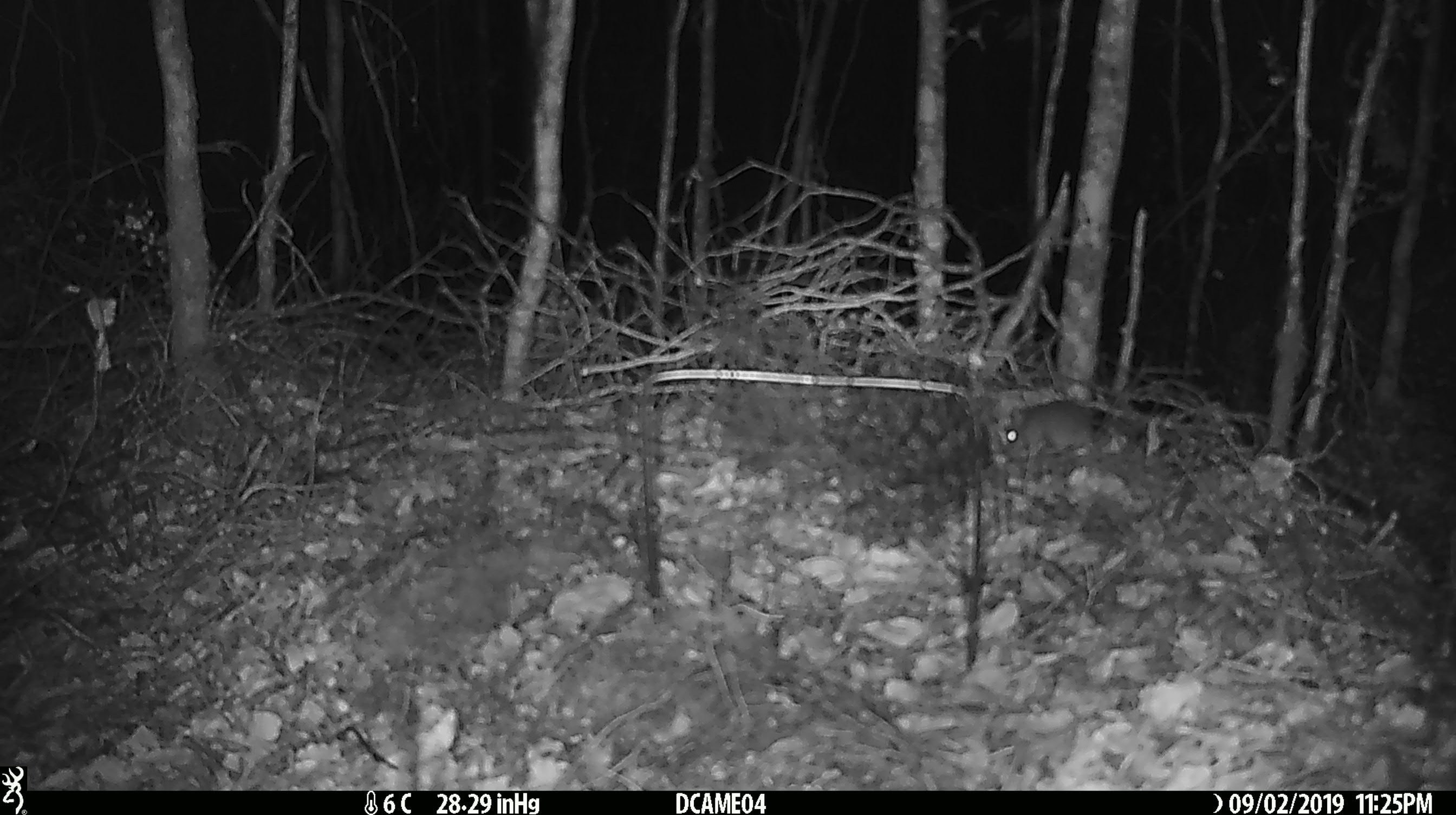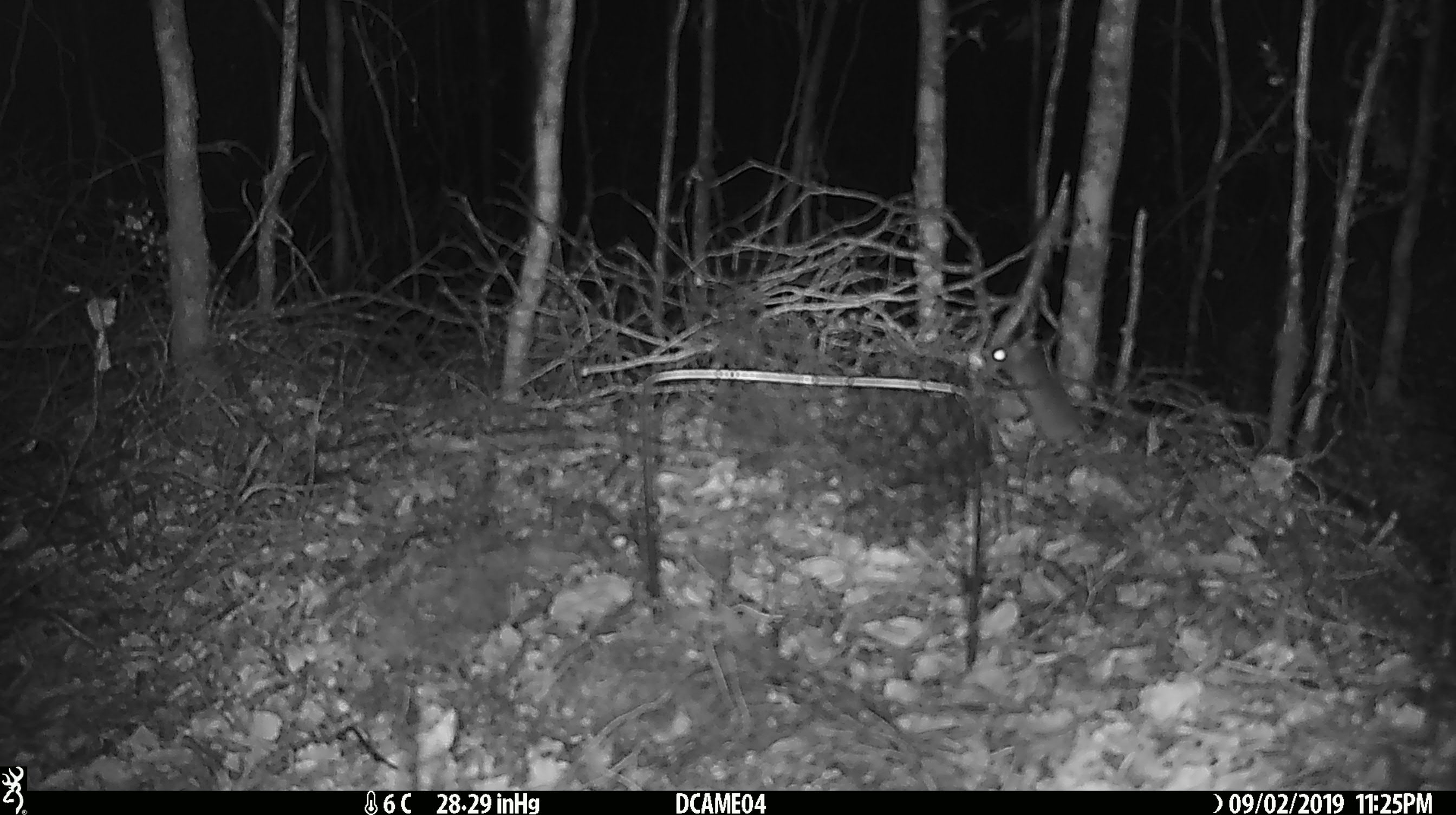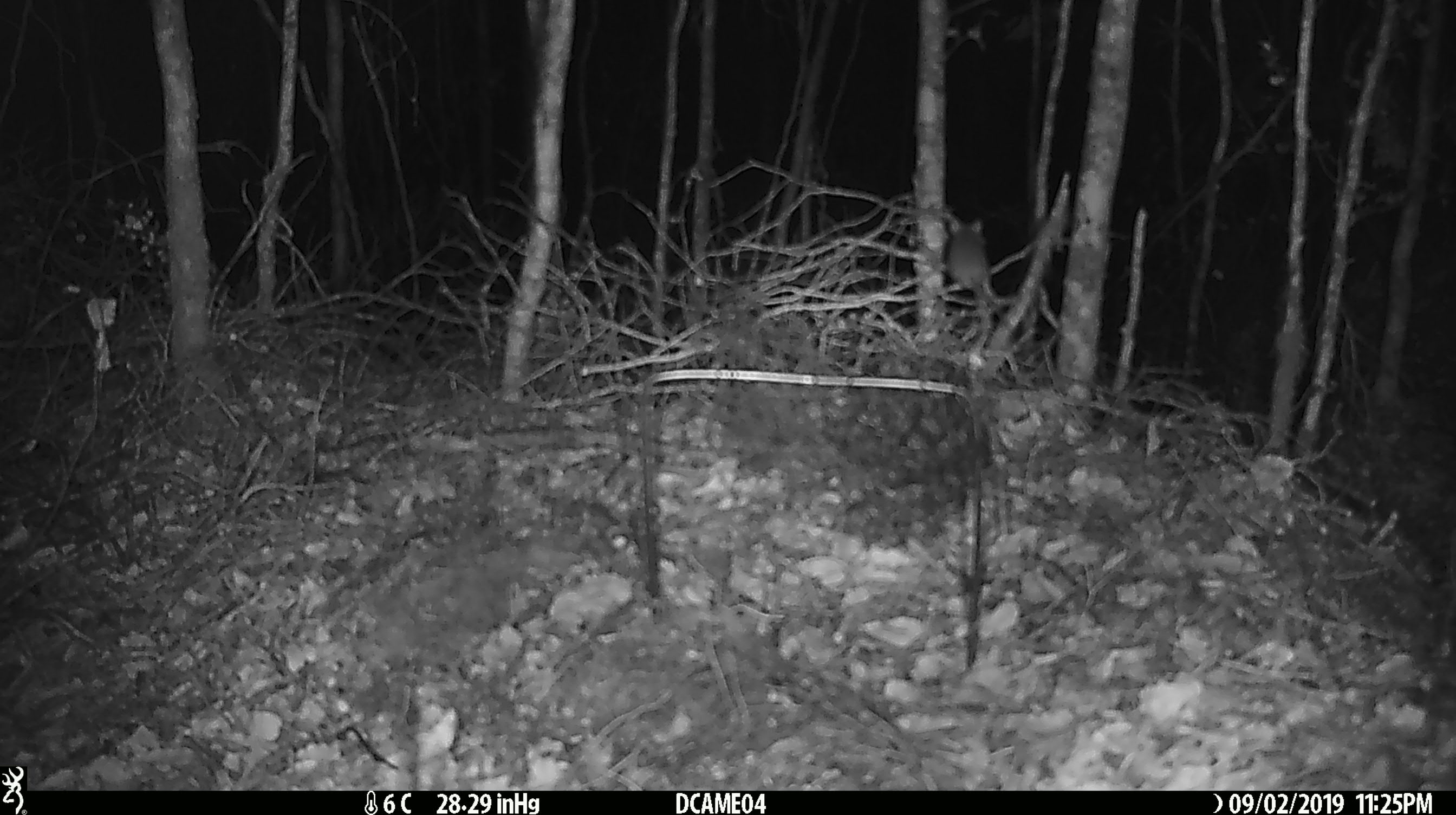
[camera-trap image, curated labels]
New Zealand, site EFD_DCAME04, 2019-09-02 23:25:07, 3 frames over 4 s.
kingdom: Animalia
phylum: Chordata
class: Mammalia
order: Rodentia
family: Muridae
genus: Mus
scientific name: Mus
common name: mouse